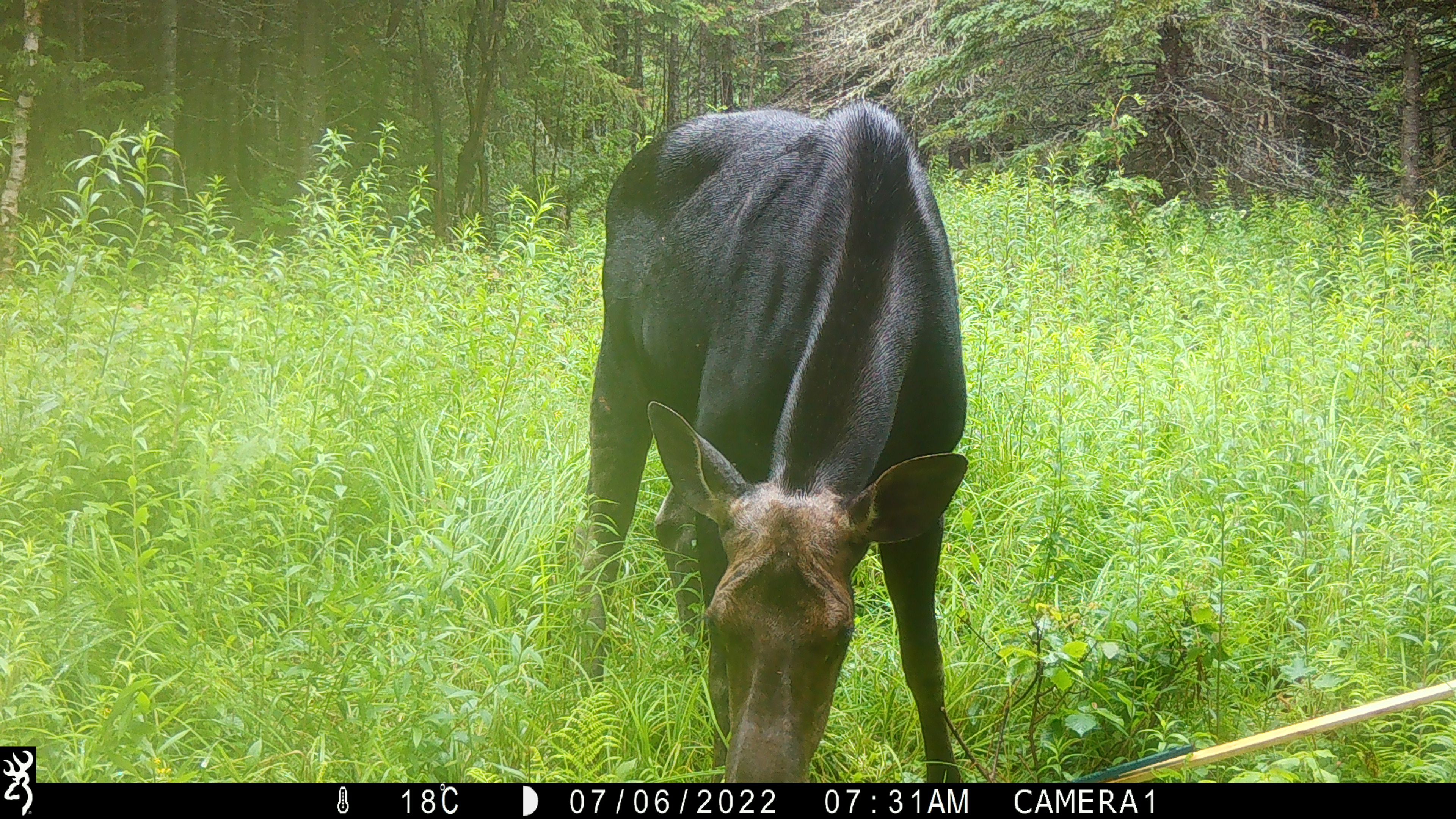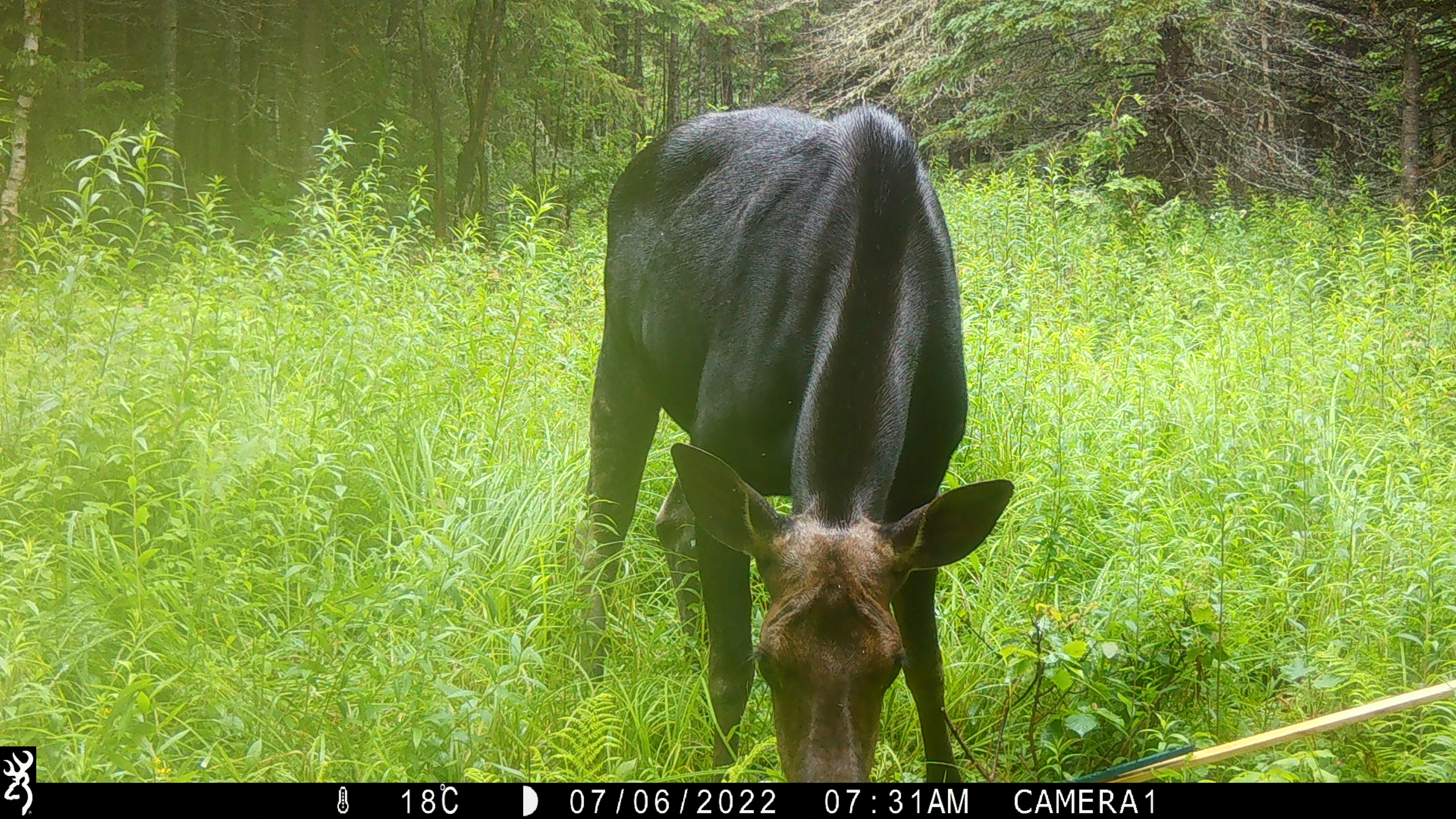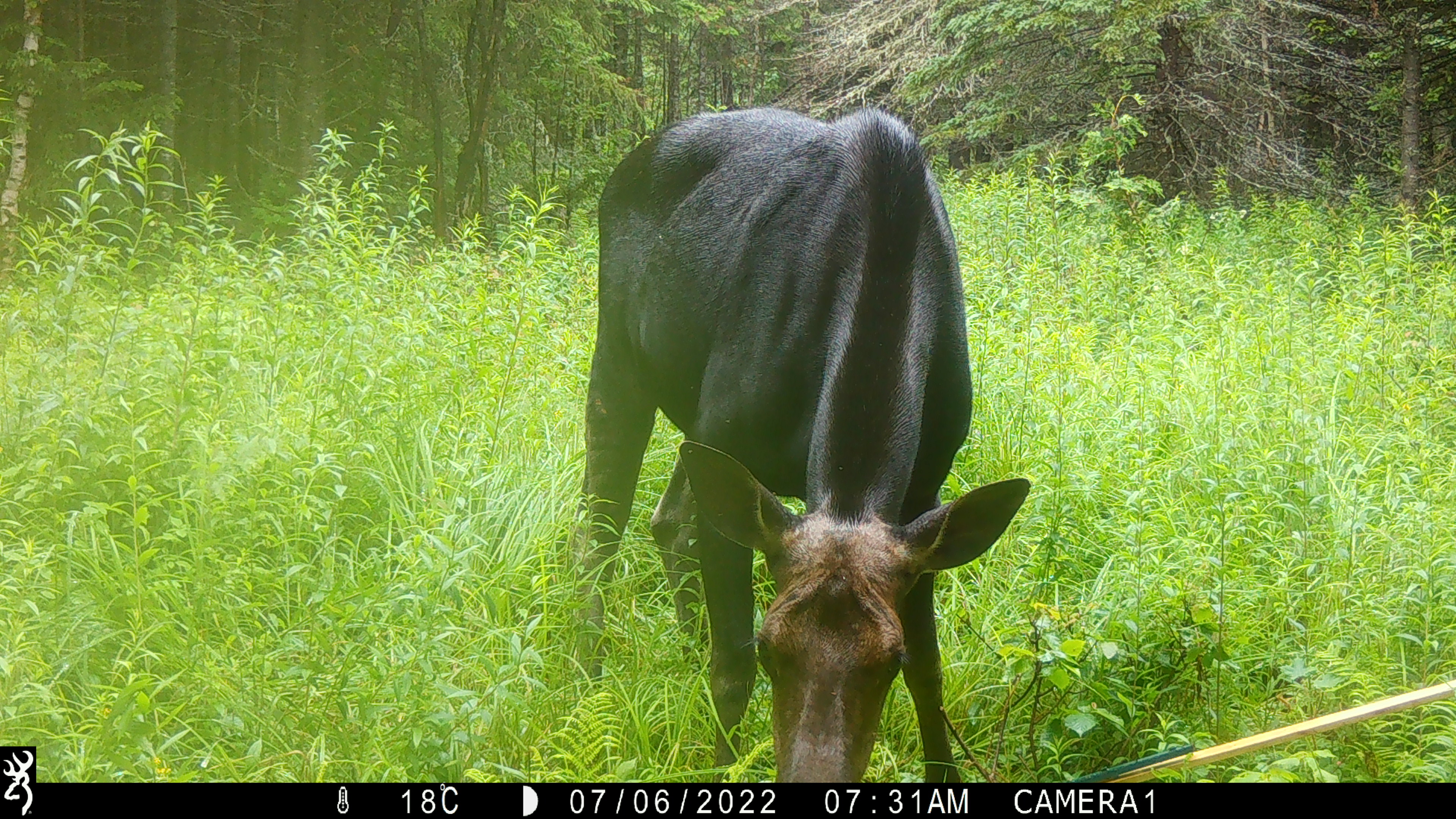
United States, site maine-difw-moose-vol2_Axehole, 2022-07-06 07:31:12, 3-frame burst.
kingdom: Animalia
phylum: Chordata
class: Mammalia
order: Artiodactyla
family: Cervidae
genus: Alces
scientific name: Alces alces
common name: moose